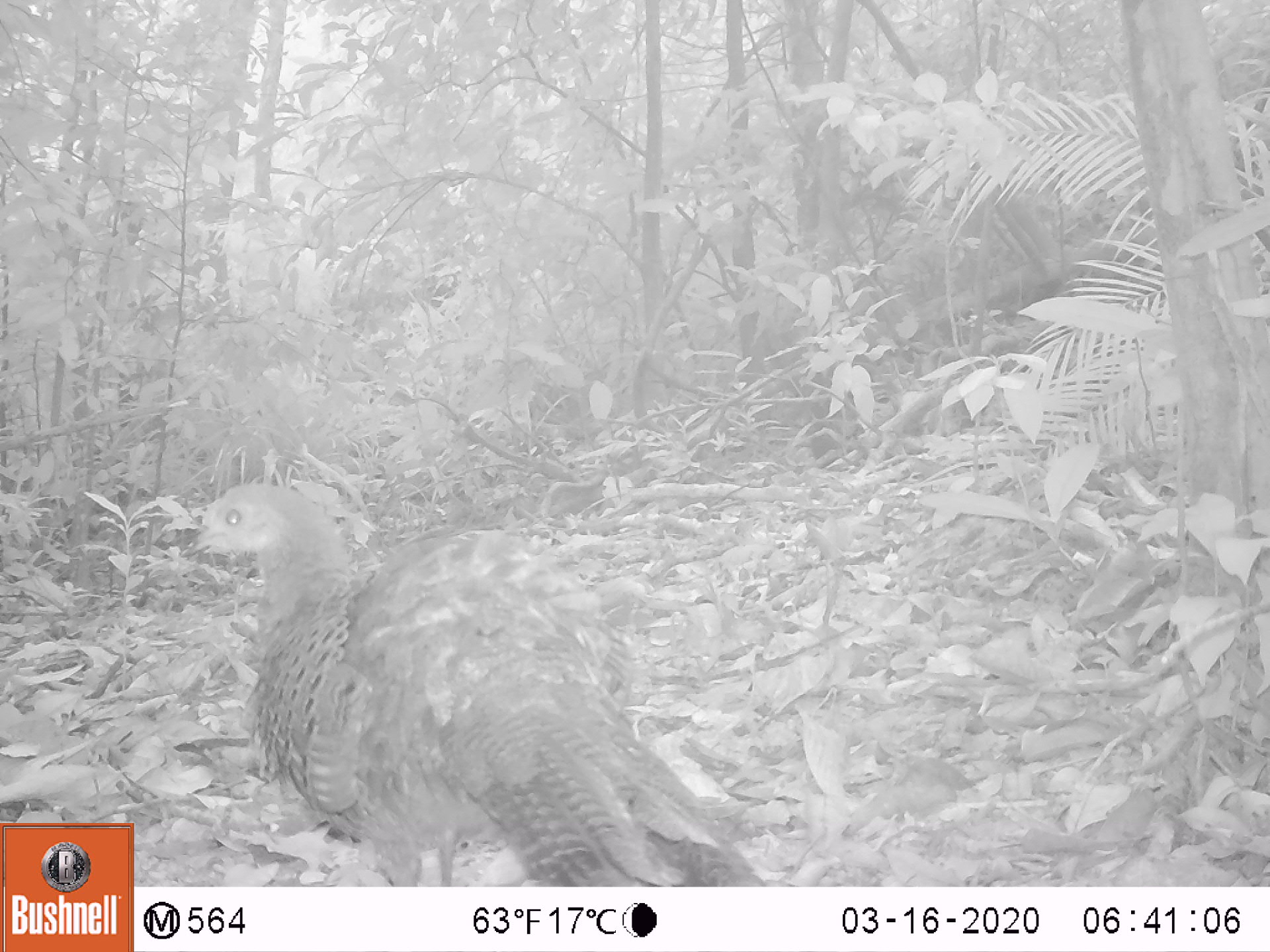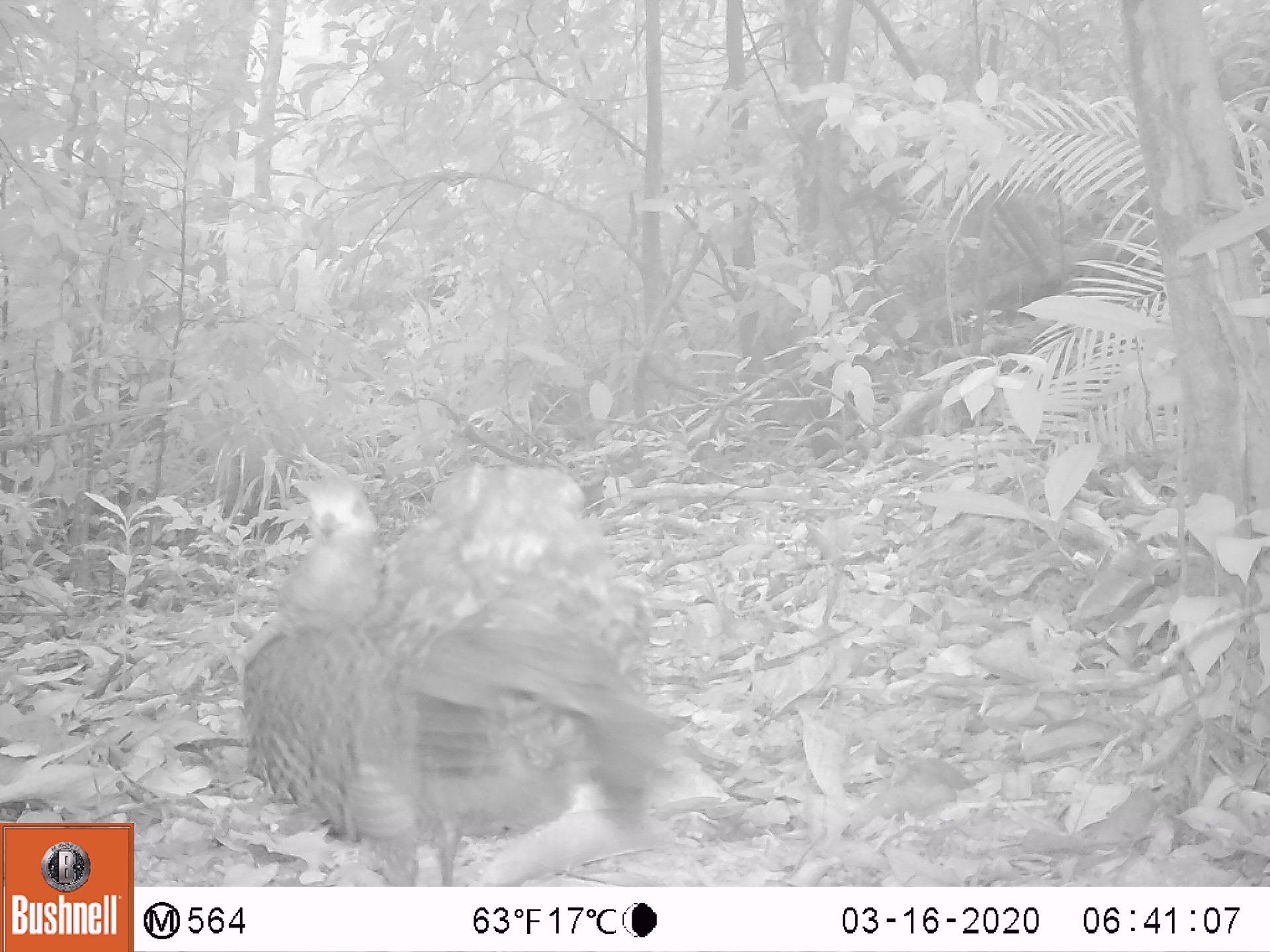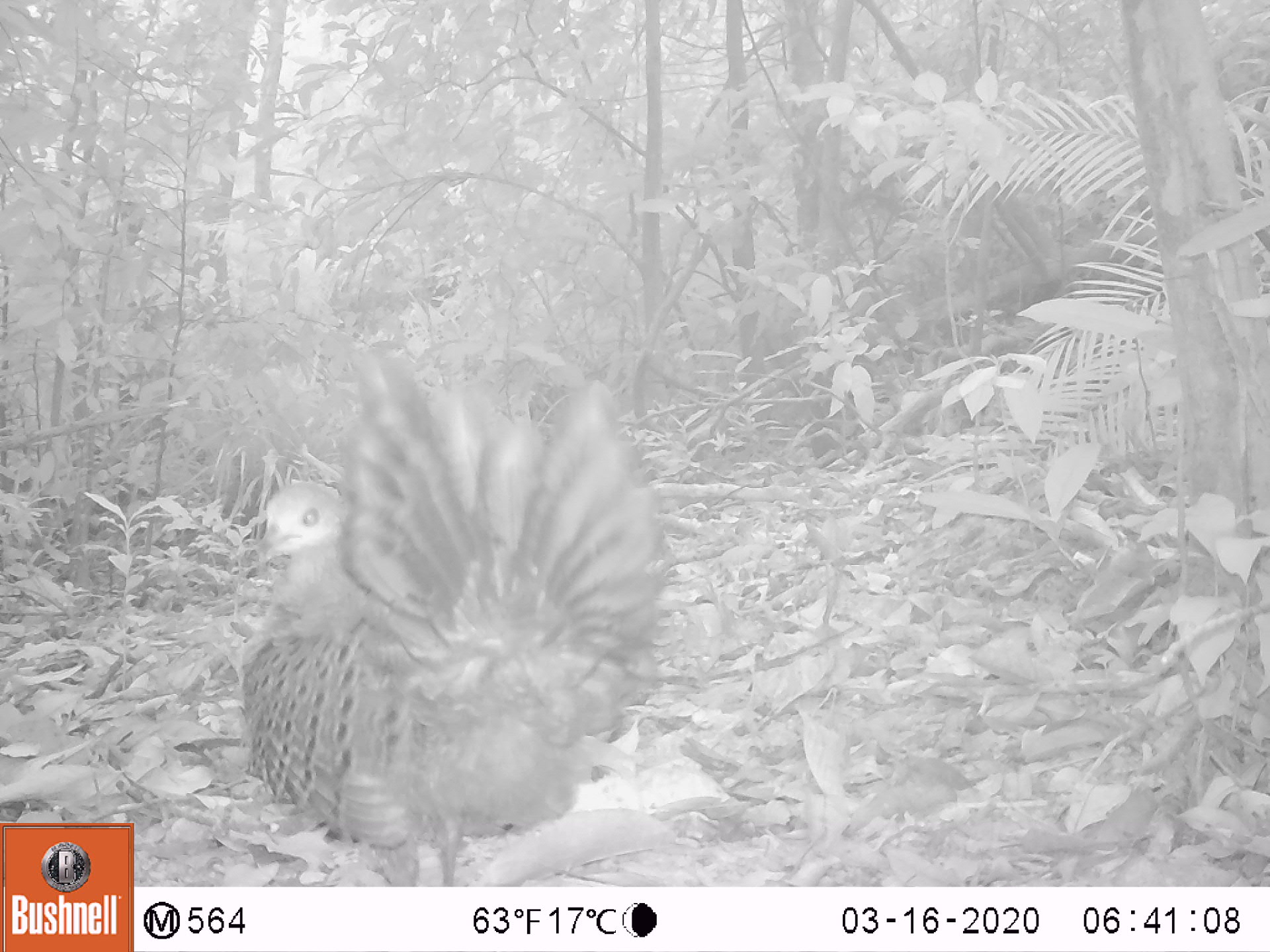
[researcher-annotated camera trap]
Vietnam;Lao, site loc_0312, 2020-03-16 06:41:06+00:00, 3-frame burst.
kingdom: Animalia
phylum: Chordata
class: Aves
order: Galliformes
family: Phasianidae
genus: Polyplectron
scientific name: Polyplectron bicalcaratum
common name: gray peacock-pheasant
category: grey peacock pheasant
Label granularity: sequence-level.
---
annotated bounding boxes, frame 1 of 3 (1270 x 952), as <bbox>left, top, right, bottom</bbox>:
grey peacock pheasant: <bbox>181, 480, 767, 885</bbox>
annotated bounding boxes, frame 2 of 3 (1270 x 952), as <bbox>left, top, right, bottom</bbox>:
grey peacock pheasant: <bbox>240, 464, 692, 885</bbox>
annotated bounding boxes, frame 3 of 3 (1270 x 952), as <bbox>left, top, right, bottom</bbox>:
grey peacock pheasant: <bbox>242, 345, 675, 887</bbox>